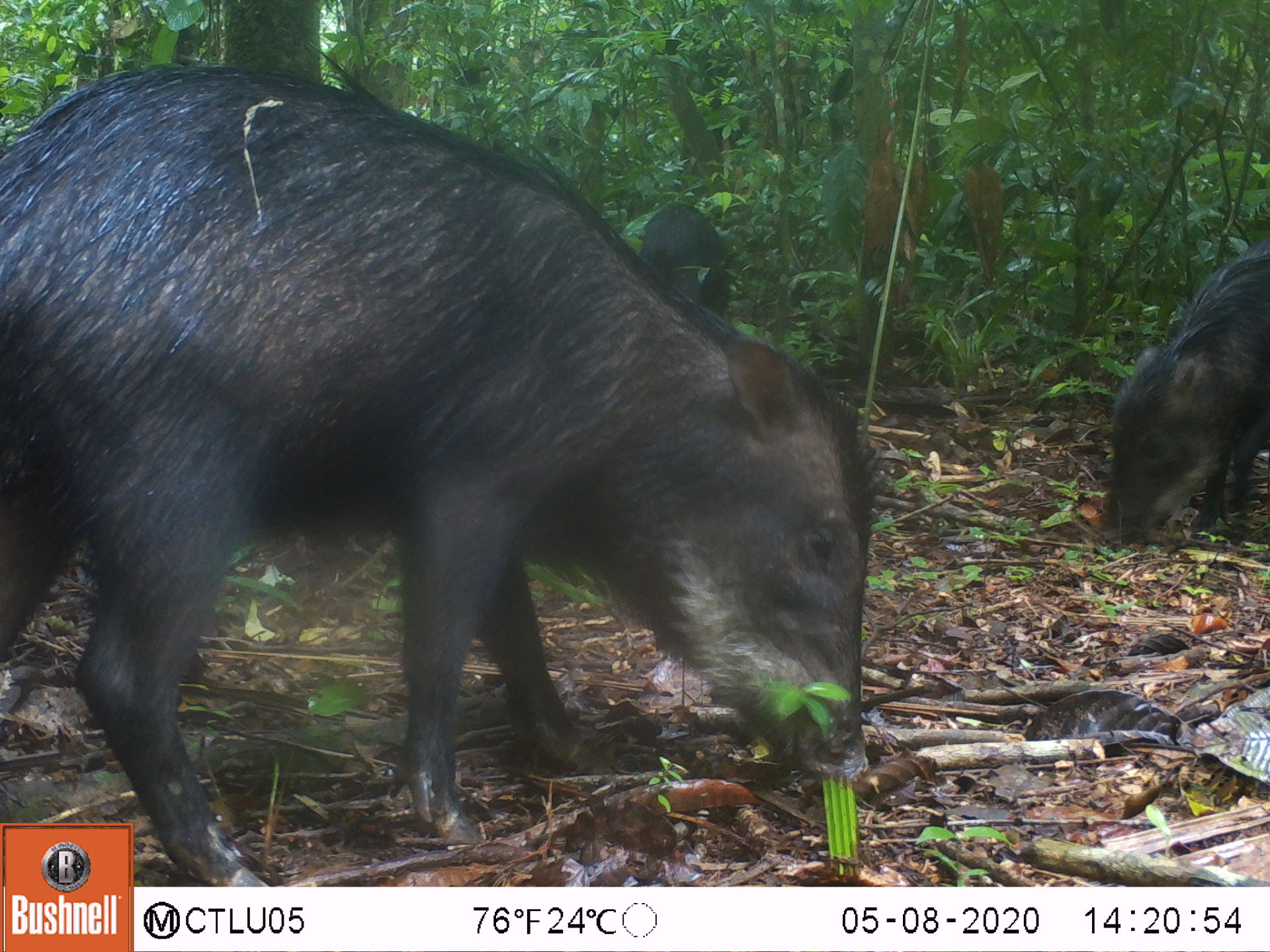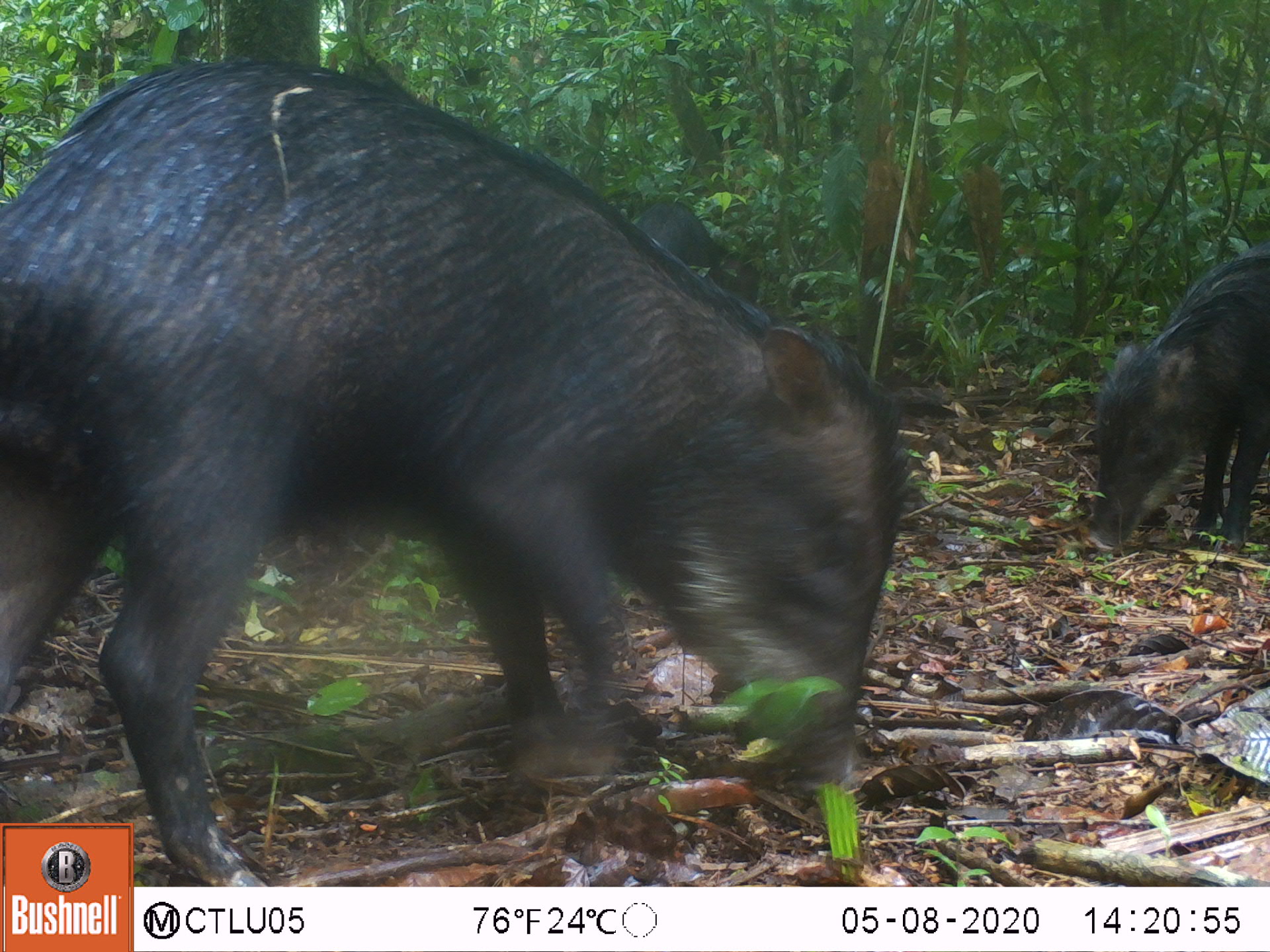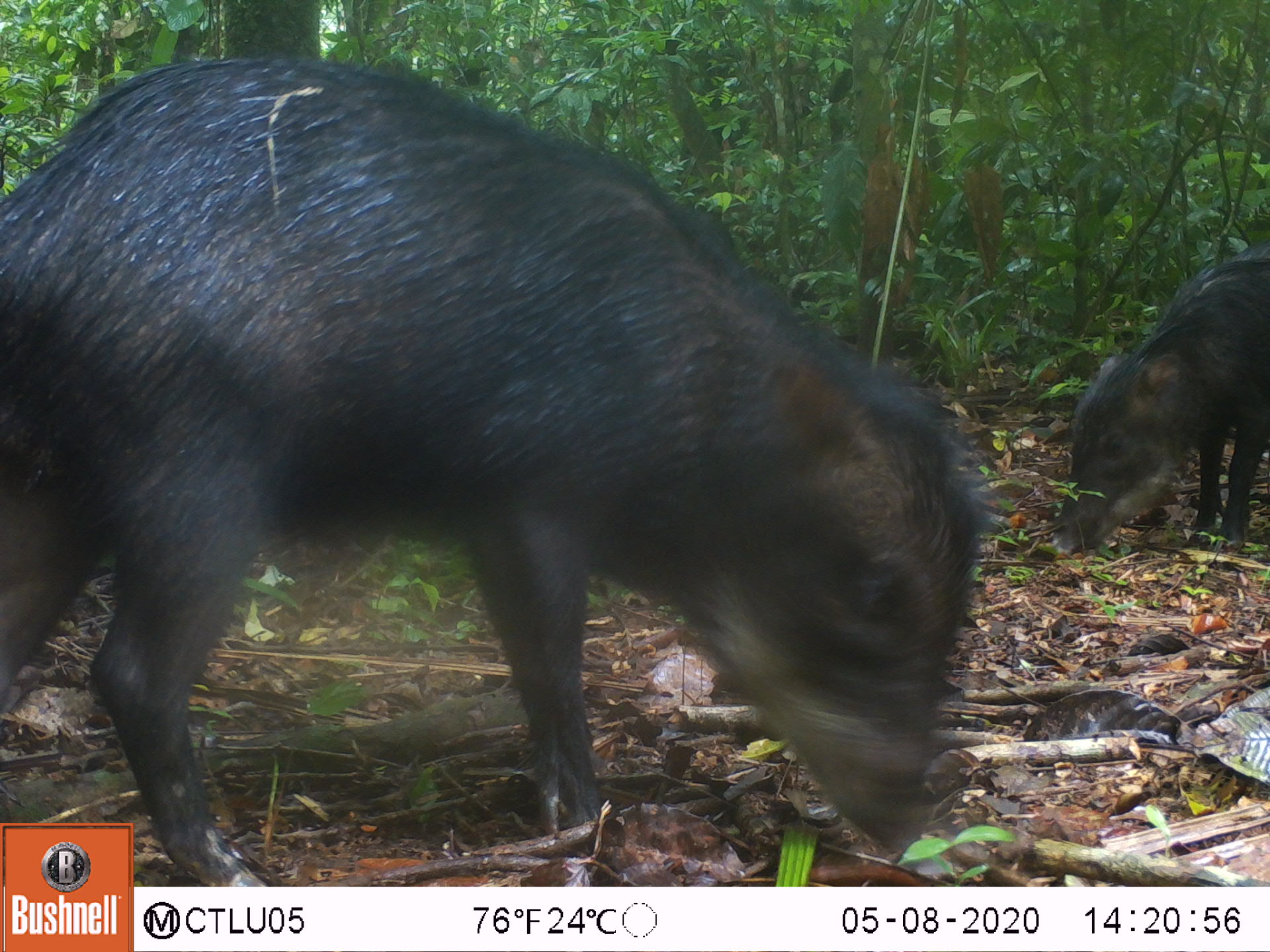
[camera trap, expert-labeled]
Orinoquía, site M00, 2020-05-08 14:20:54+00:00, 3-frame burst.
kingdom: Animalia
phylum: Chordata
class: Mammalia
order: Artiodactyla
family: Tayassuidae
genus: Tayassu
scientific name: Tayassu pecari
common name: white-lipped peccary